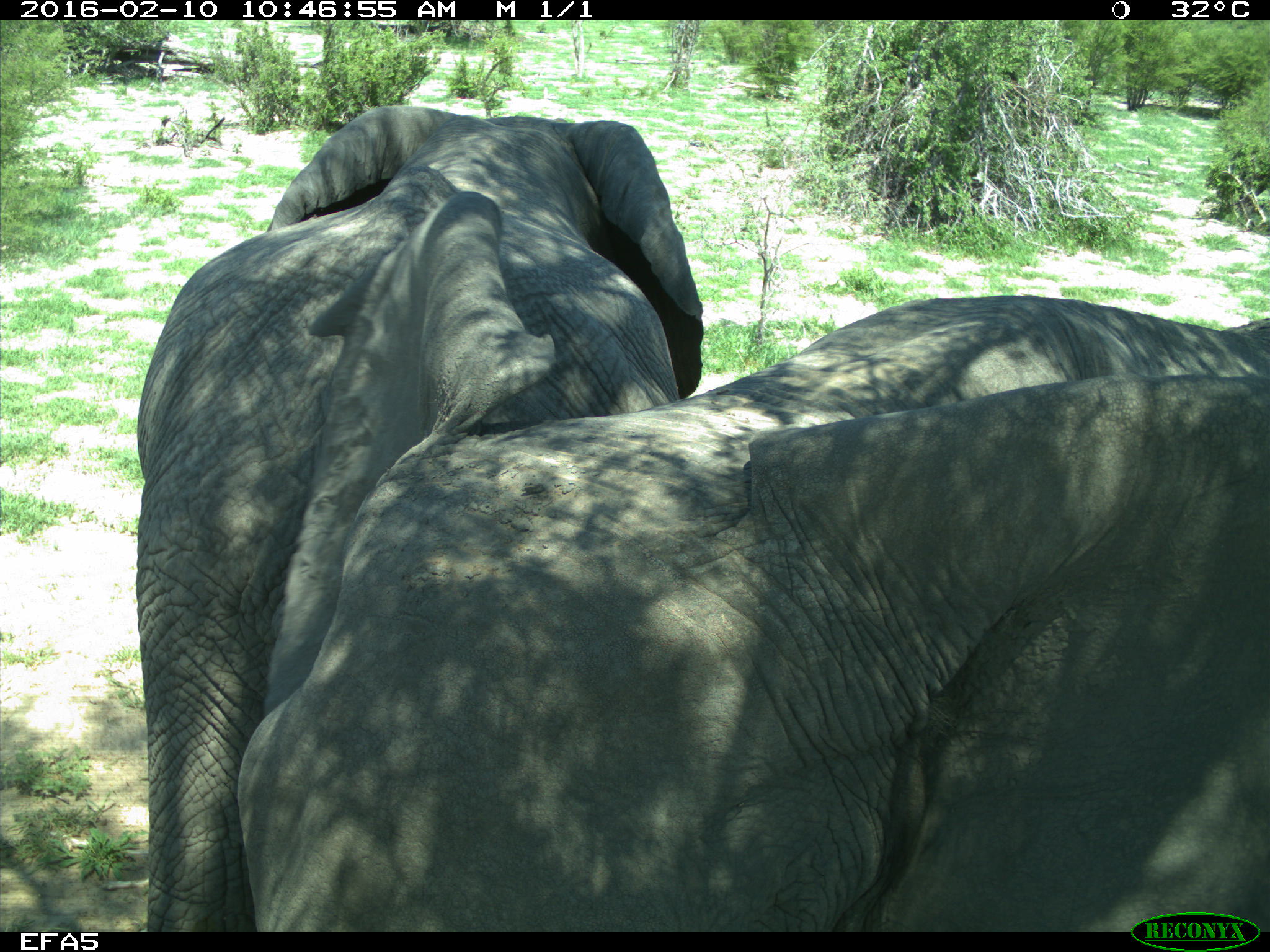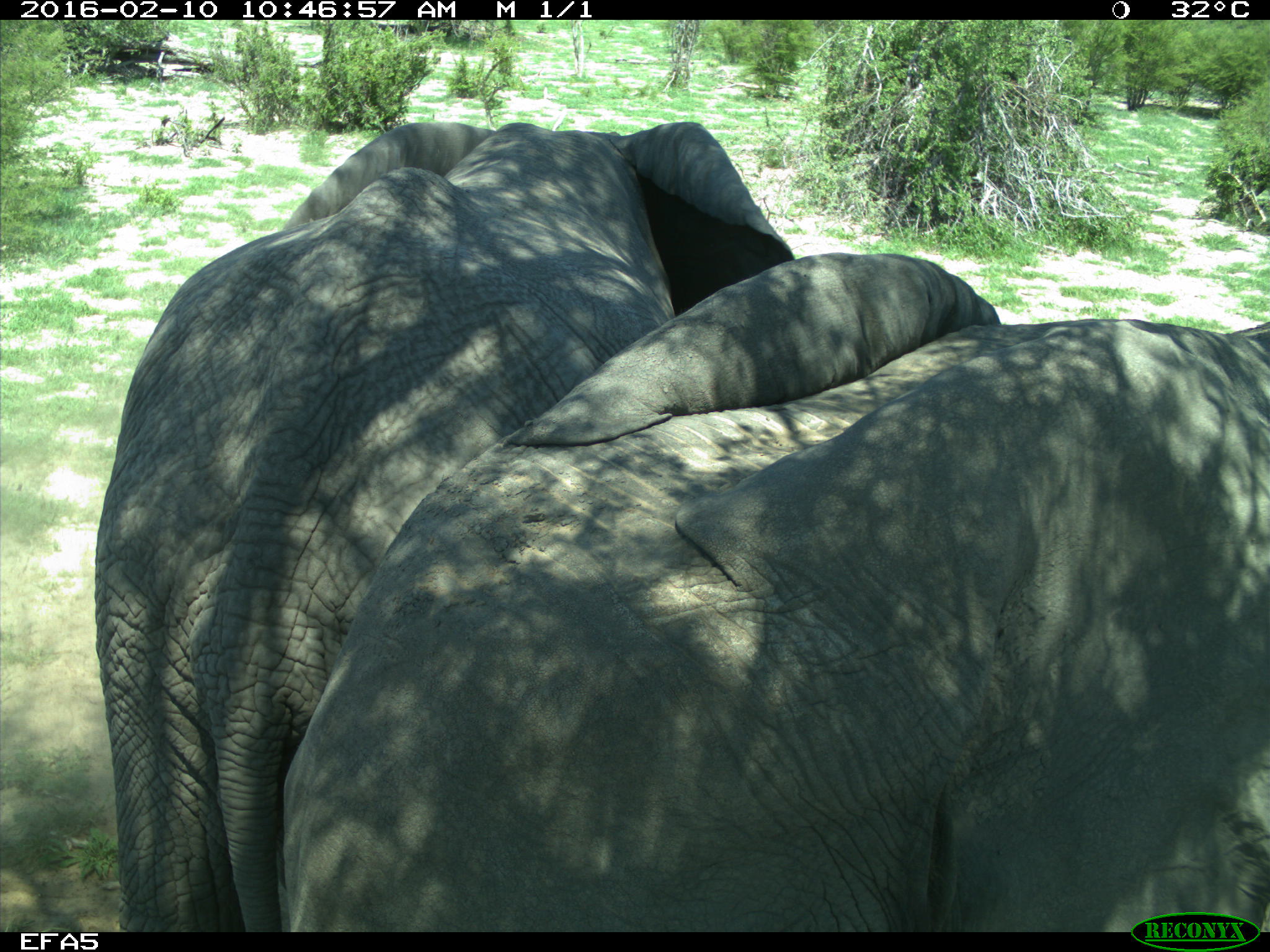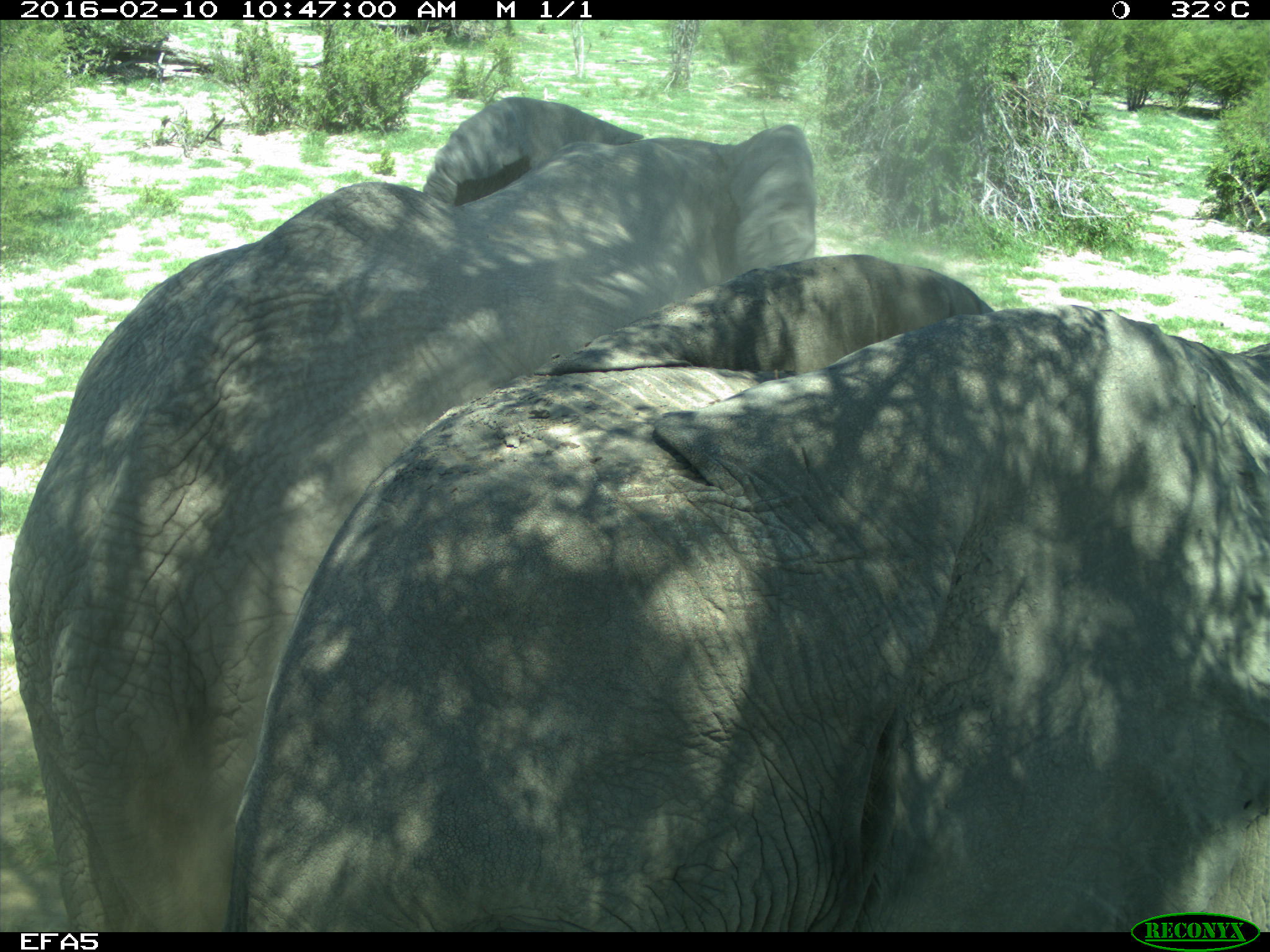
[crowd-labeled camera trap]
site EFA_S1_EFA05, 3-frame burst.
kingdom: Animalia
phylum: Chordata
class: Mammalia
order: Proboscidea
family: Elephantidae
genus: Loxodonta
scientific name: Loxodonta africana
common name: african bush elephant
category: elephant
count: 2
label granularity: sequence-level